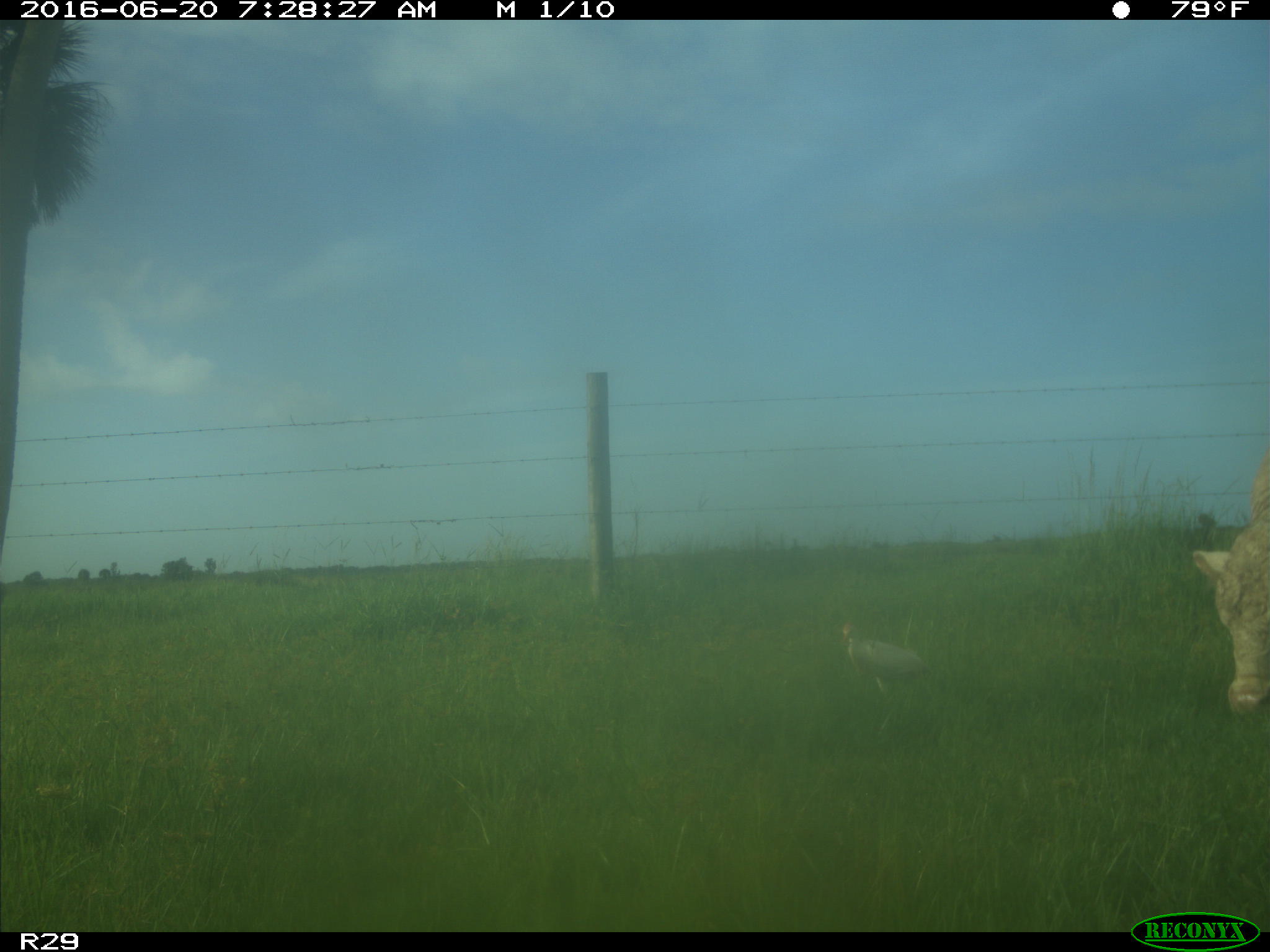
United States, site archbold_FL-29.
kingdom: Animalia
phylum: Chordata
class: Mammalia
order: Artiodactyla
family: Bovidae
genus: Bos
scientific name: Bos taurus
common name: domestic cow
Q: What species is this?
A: Bos taurus (domestic cow).